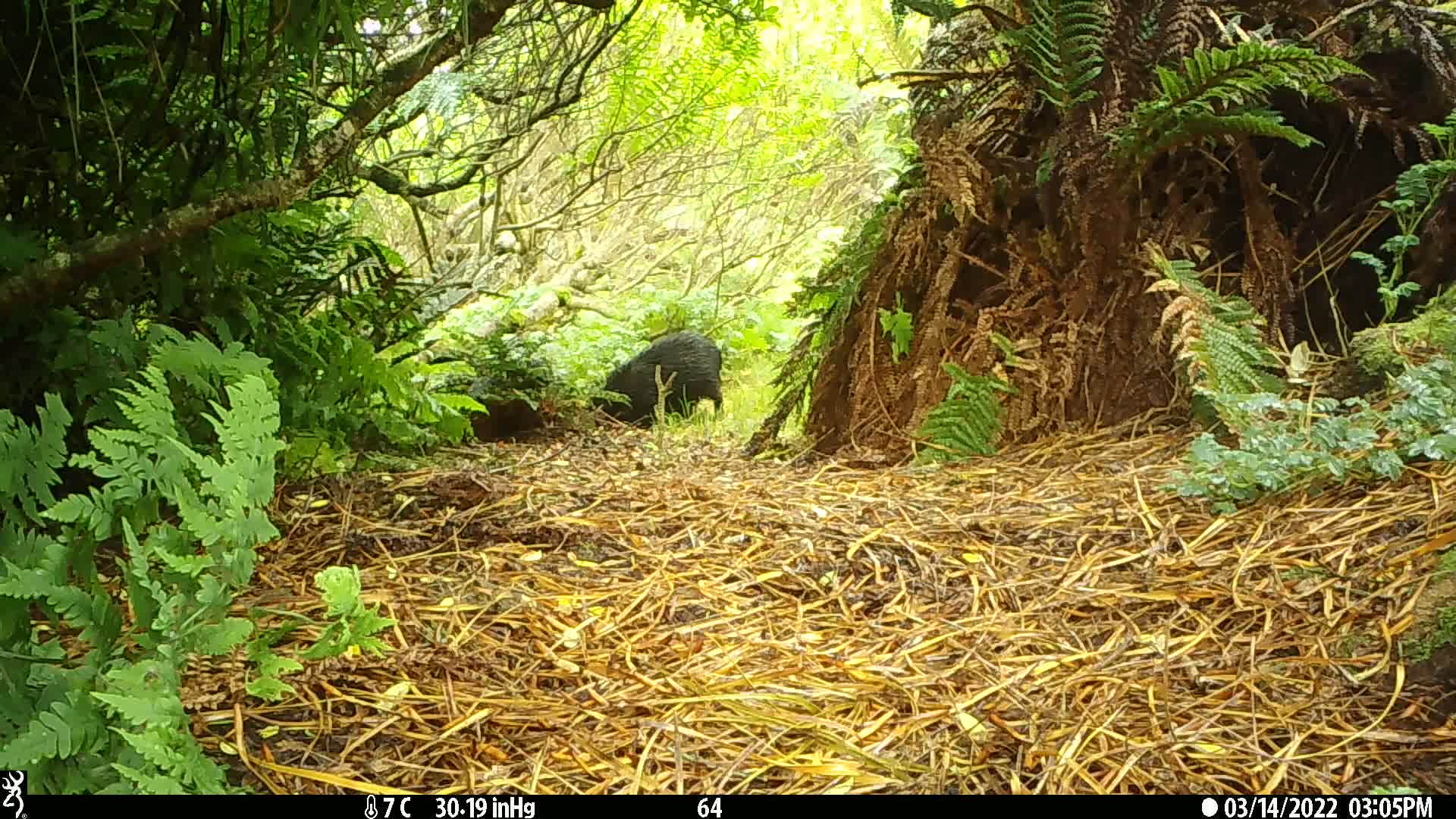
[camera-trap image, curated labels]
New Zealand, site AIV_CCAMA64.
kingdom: Animalia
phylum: Chordata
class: Mammalia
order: Artiodactyla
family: Suidae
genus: Sus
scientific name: Sus scrofa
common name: pig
Pig (Sus scrofa).